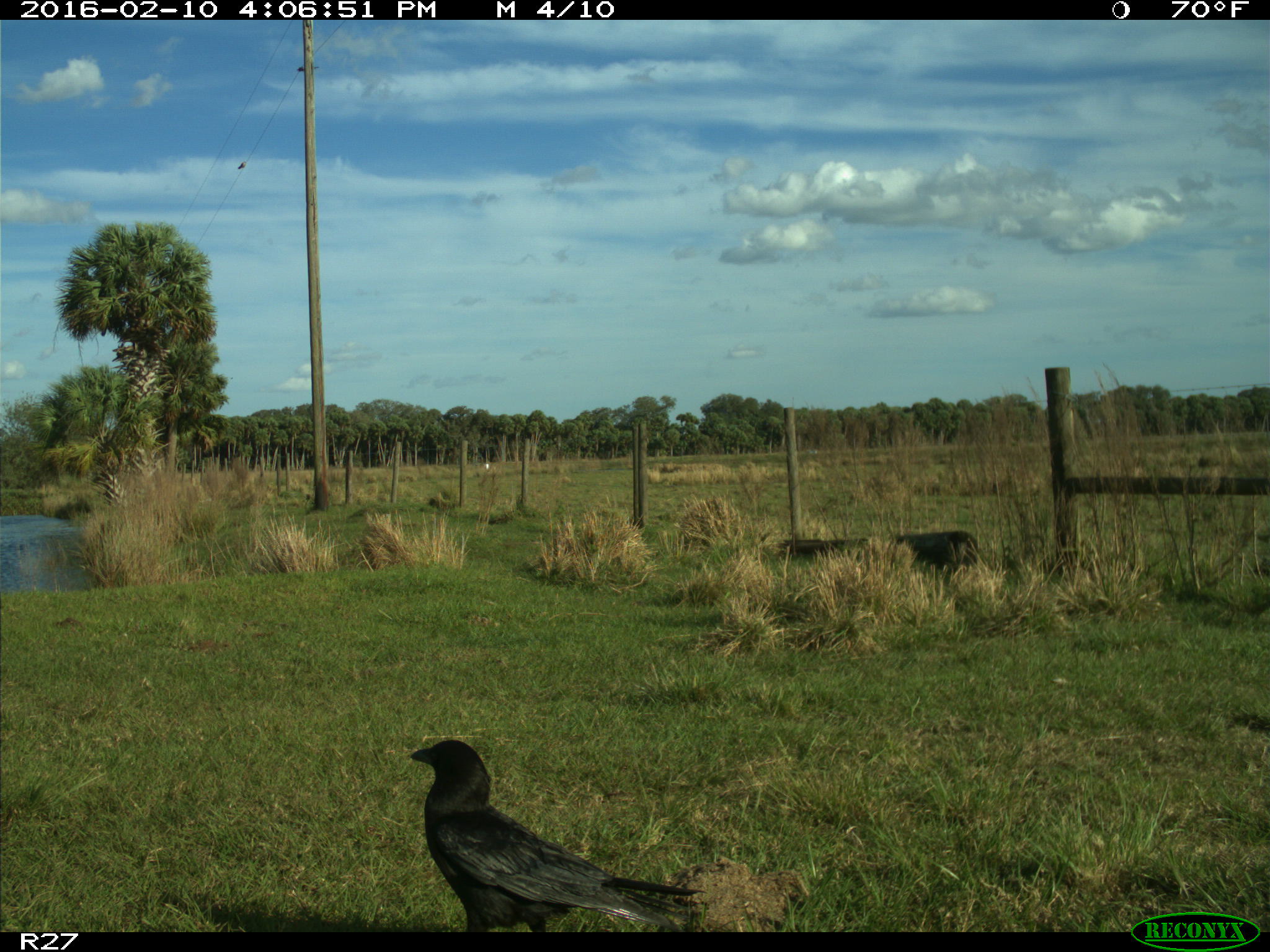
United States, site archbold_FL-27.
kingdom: Animalia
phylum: Chordata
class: Aves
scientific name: Aves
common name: birds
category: unidentified bird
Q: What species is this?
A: Unidentified bird (birds) (Aves).